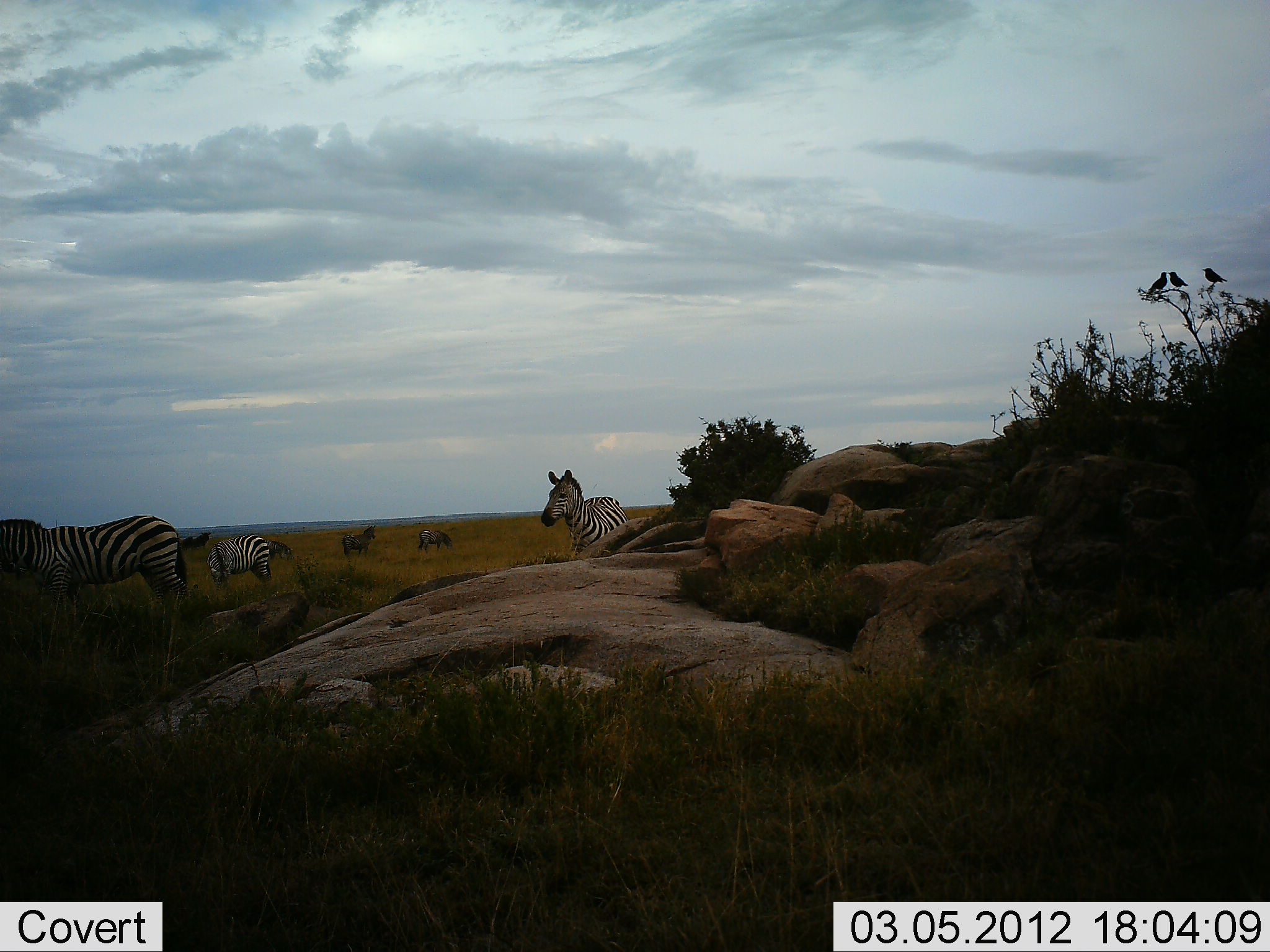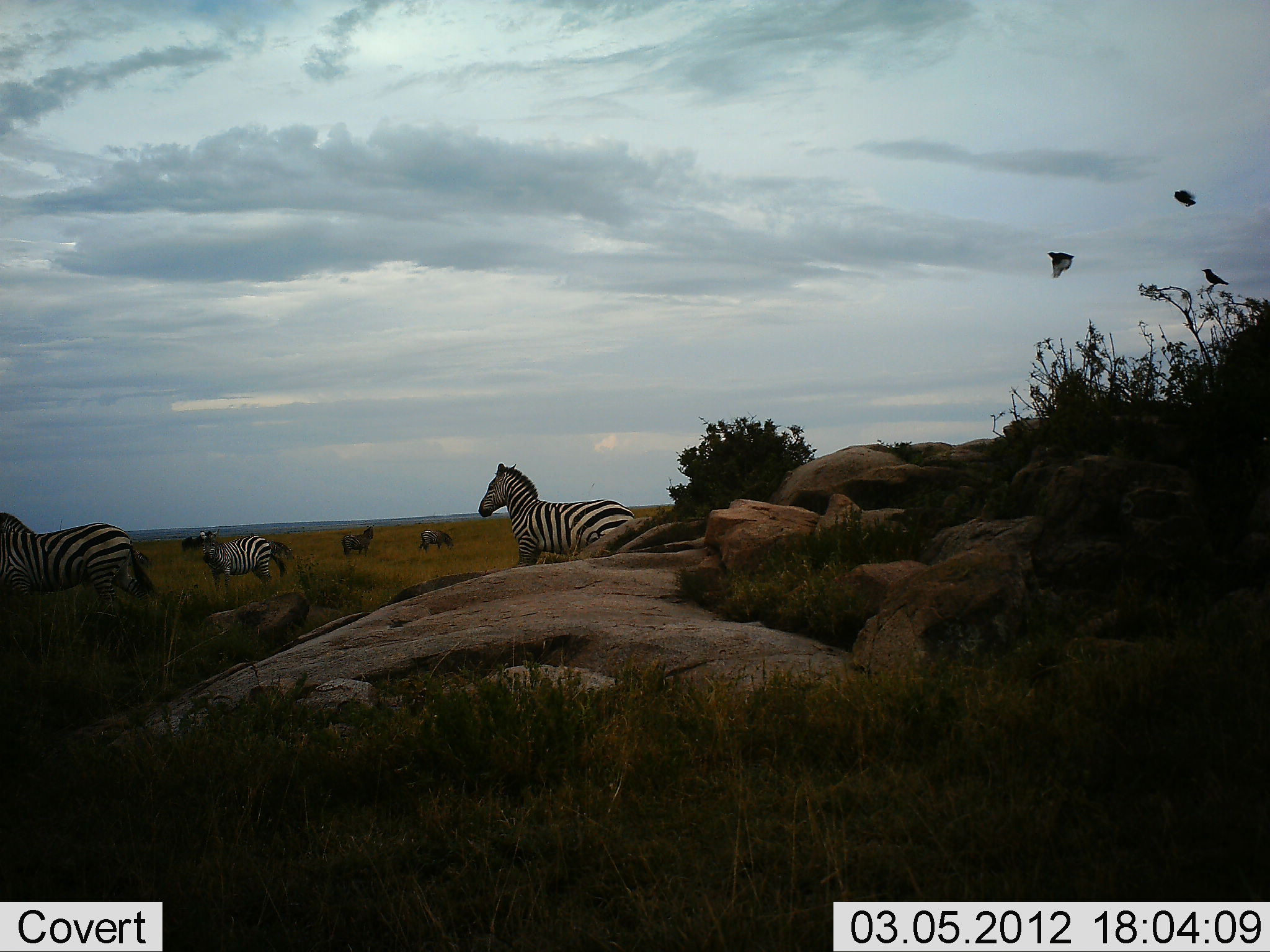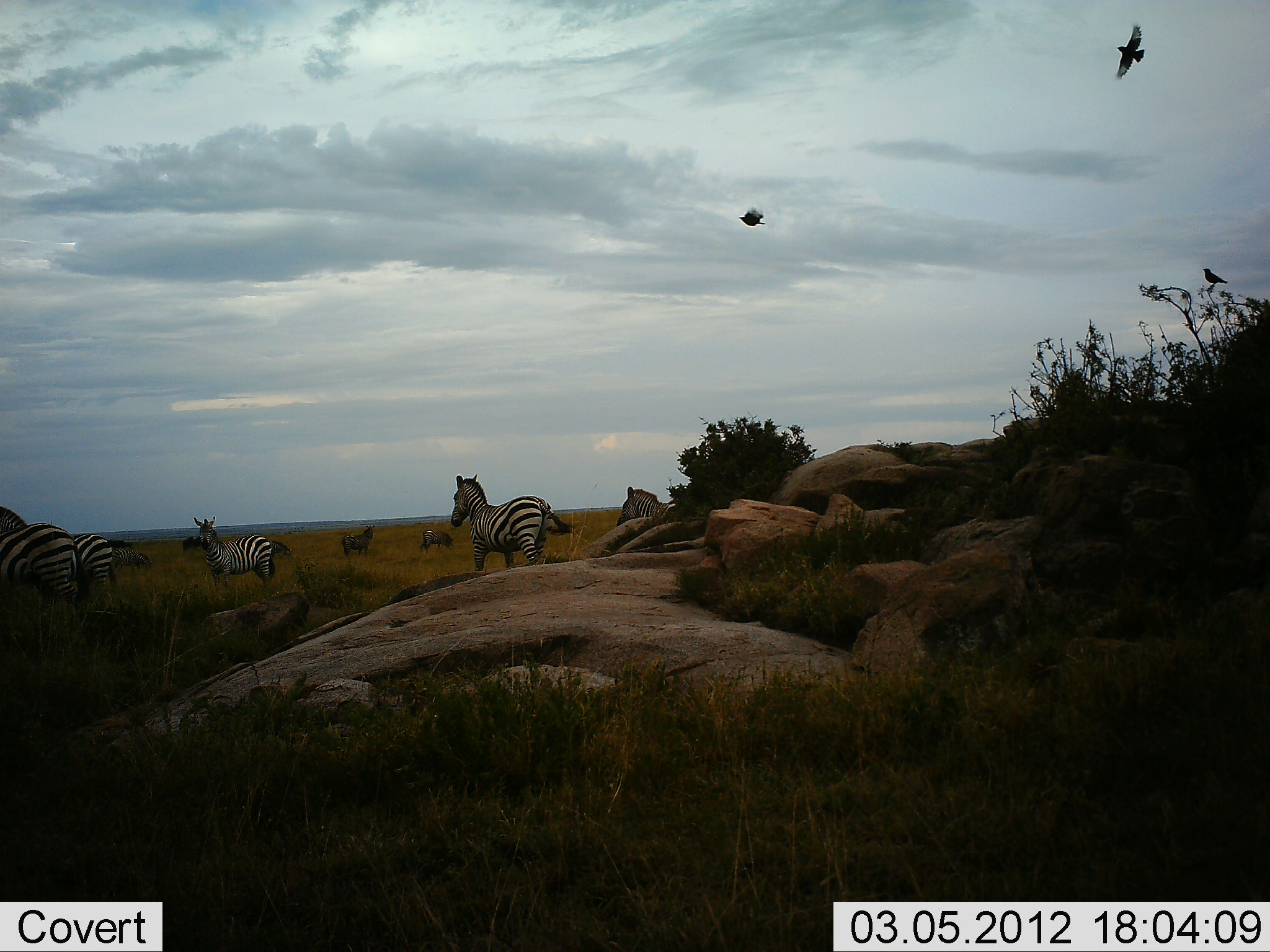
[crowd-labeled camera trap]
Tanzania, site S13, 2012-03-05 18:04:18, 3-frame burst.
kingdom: Animalia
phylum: Chordata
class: Aves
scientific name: Aves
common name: bird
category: otherbird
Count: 3.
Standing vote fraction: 38%.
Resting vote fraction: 12%.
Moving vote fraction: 100%.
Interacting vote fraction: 0%.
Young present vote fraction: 0%.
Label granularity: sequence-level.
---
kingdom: Animalia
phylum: Chordata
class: Mammalia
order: Perissodactyla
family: Equidae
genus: Equus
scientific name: Equus quagga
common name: plains zebra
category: zebra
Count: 5.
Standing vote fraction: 59%.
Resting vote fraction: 0%.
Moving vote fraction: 82%.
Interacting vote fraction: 5%.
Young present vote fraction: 9%.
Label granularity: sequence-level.